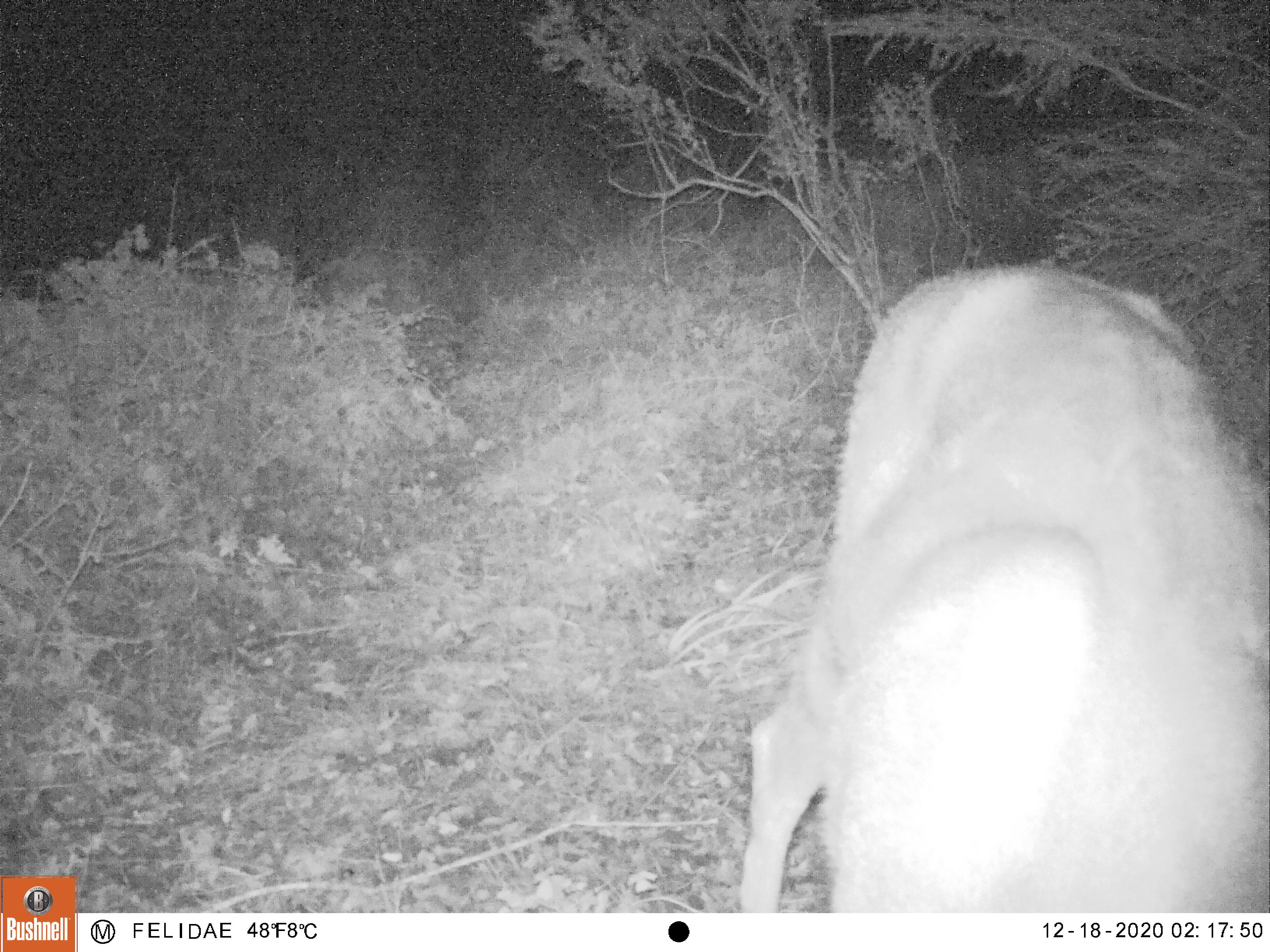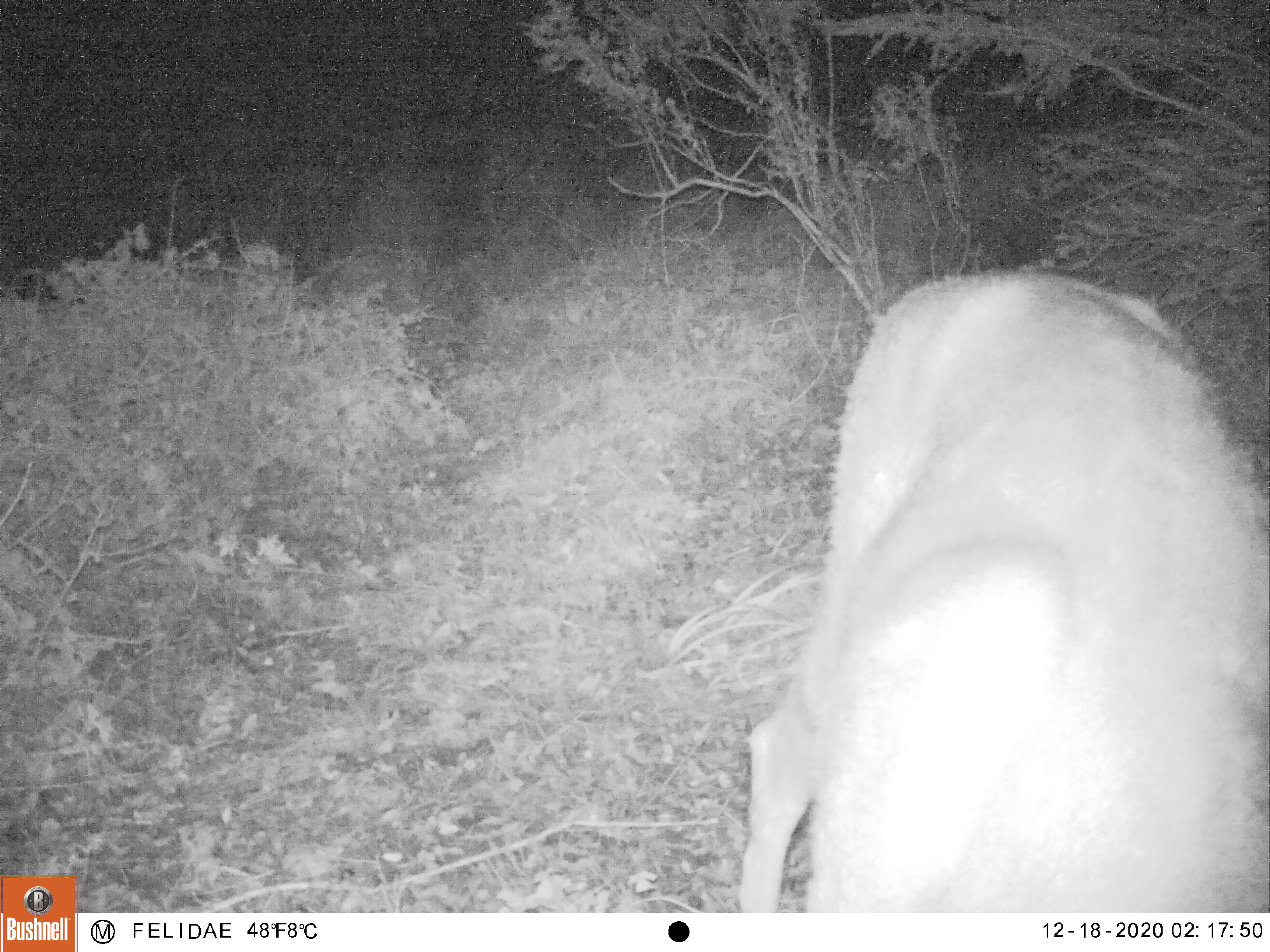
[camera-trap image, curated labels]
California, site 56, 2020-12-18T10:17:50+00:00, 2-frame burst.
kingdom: Animalia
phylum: Chordata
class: Mammalia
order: Artiodactyla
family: Cervidae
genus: Odocoileus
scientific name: Odocoileus hemionus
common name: mule deer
Mule deer (Odocoileus hemionus).